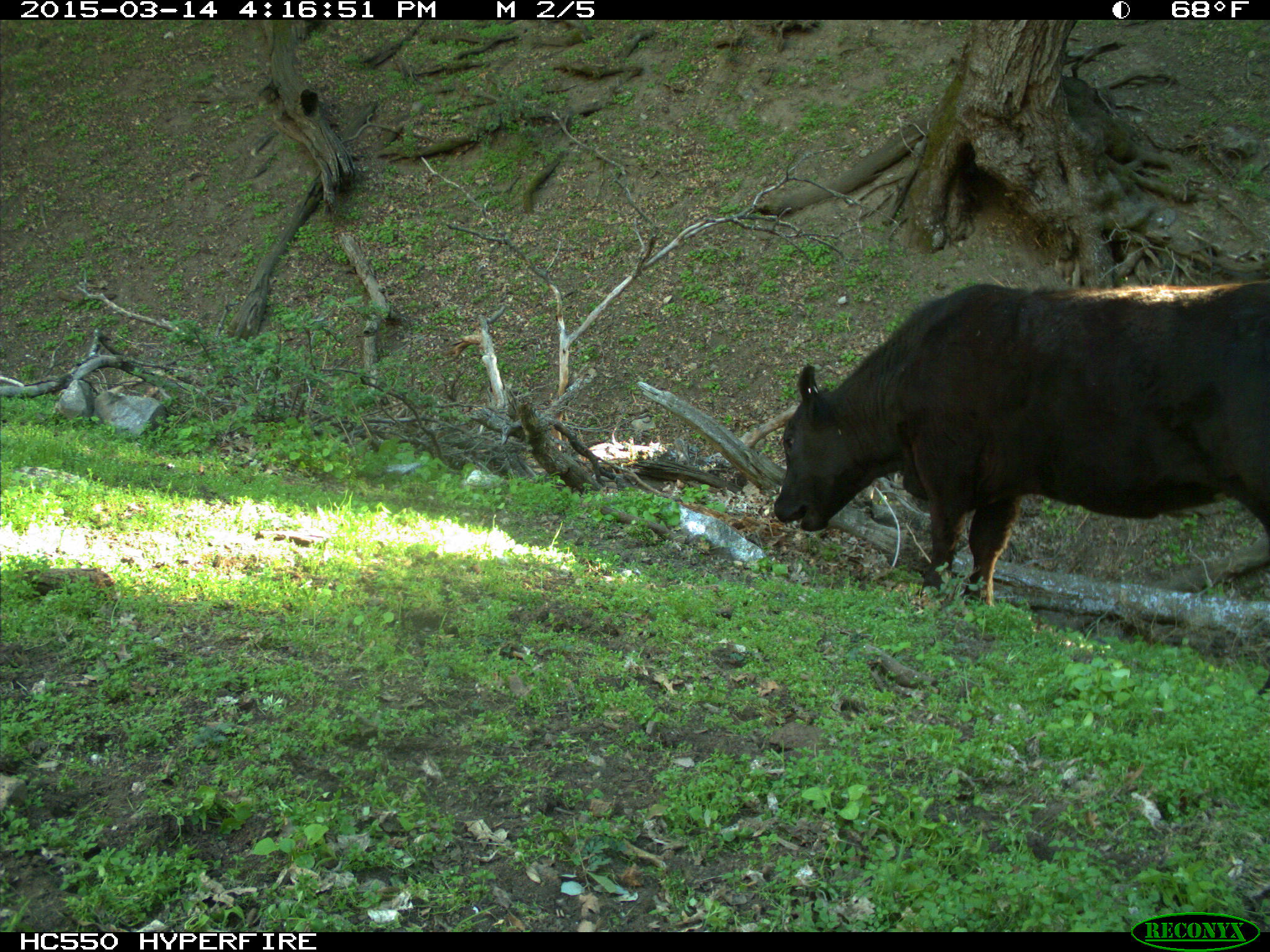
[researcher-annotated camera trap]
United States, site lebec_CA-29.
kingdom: Animalia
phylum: Chordata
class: Mammalia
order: Artiodactyla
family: Bovidae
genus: Bos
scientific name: Bos taurus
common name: domestic cow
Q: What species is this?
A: Bos taurus (domestic cow).